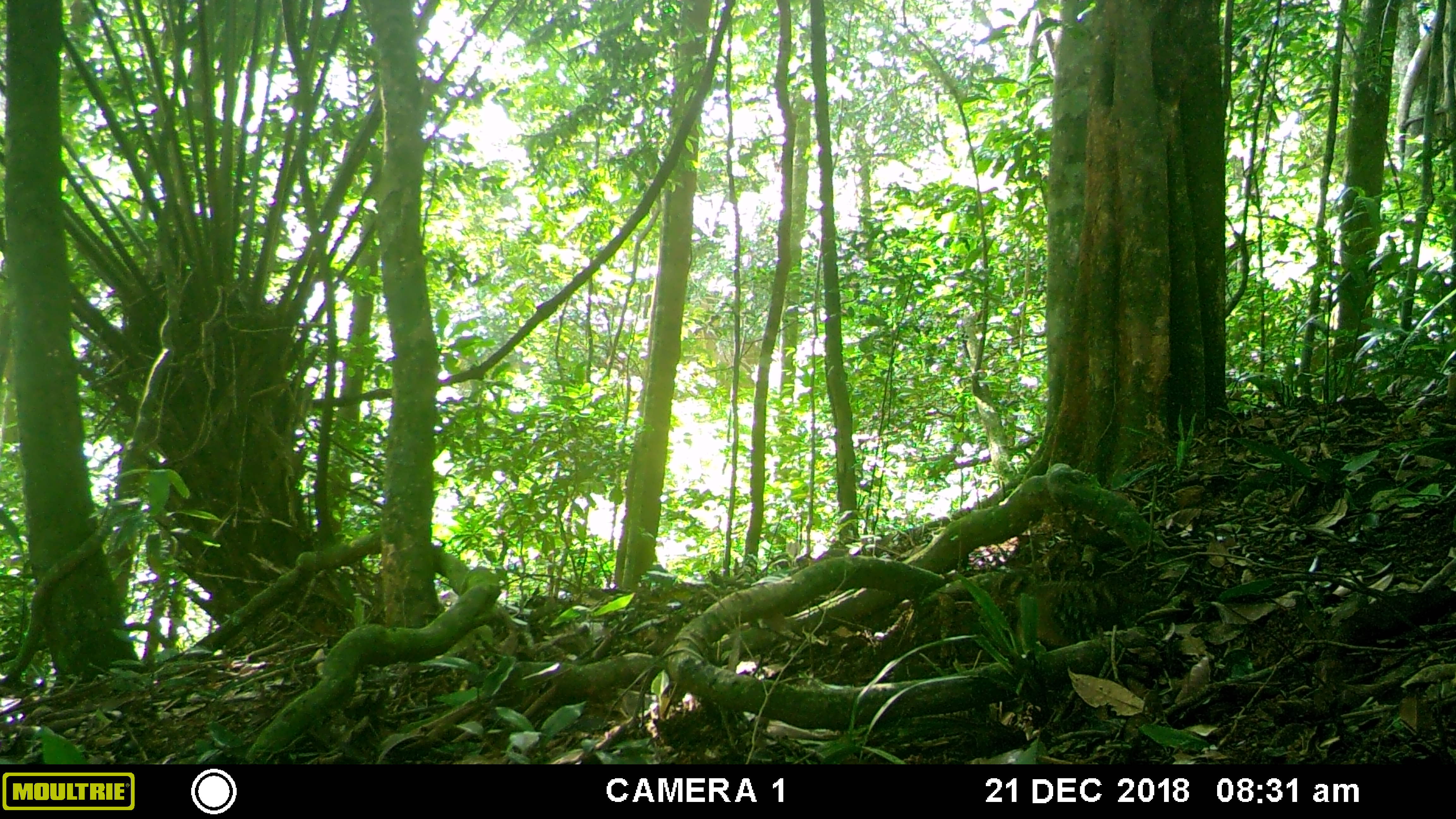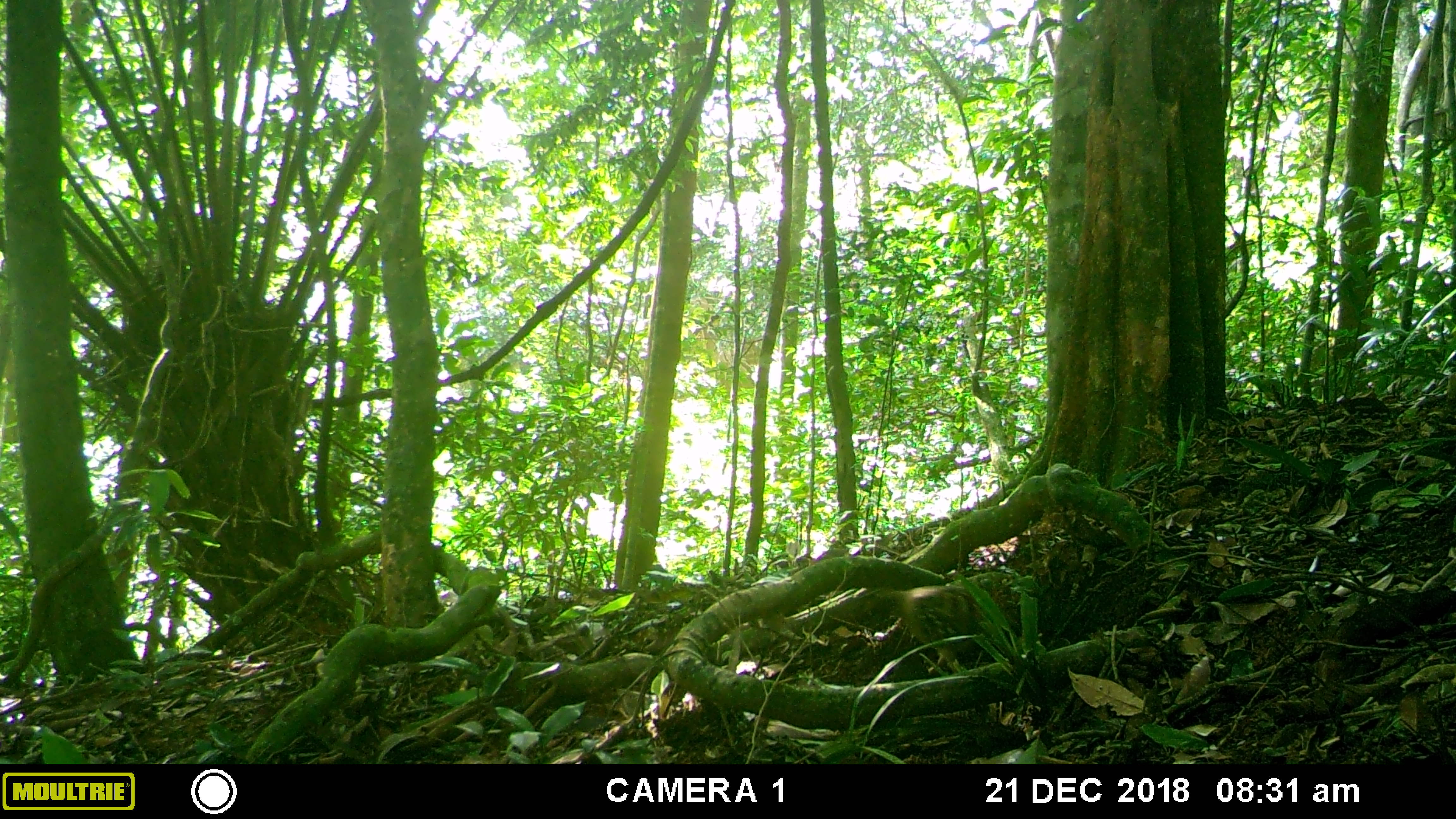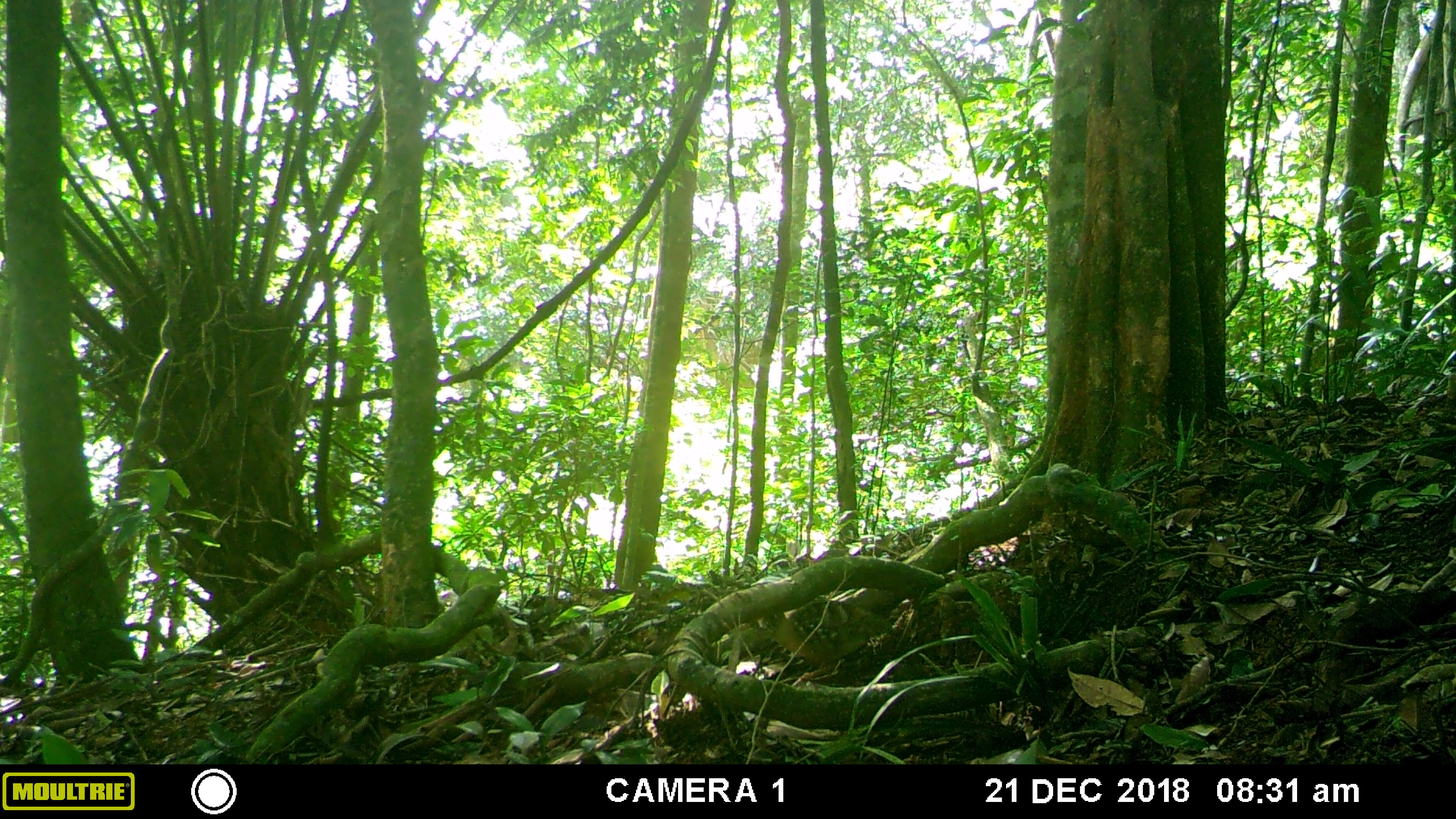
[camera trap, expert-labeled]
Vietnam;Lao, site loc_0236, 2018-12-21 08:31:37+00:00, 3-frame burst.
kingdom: Animalia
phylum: Chordata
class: Aves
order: Galliformes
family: Phasianidae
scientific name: Phasianidae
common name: partridge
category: unidentified partridge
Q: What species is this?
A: Unidentified partridge (partridge) (Phasianidae).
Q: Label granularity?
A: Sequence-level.